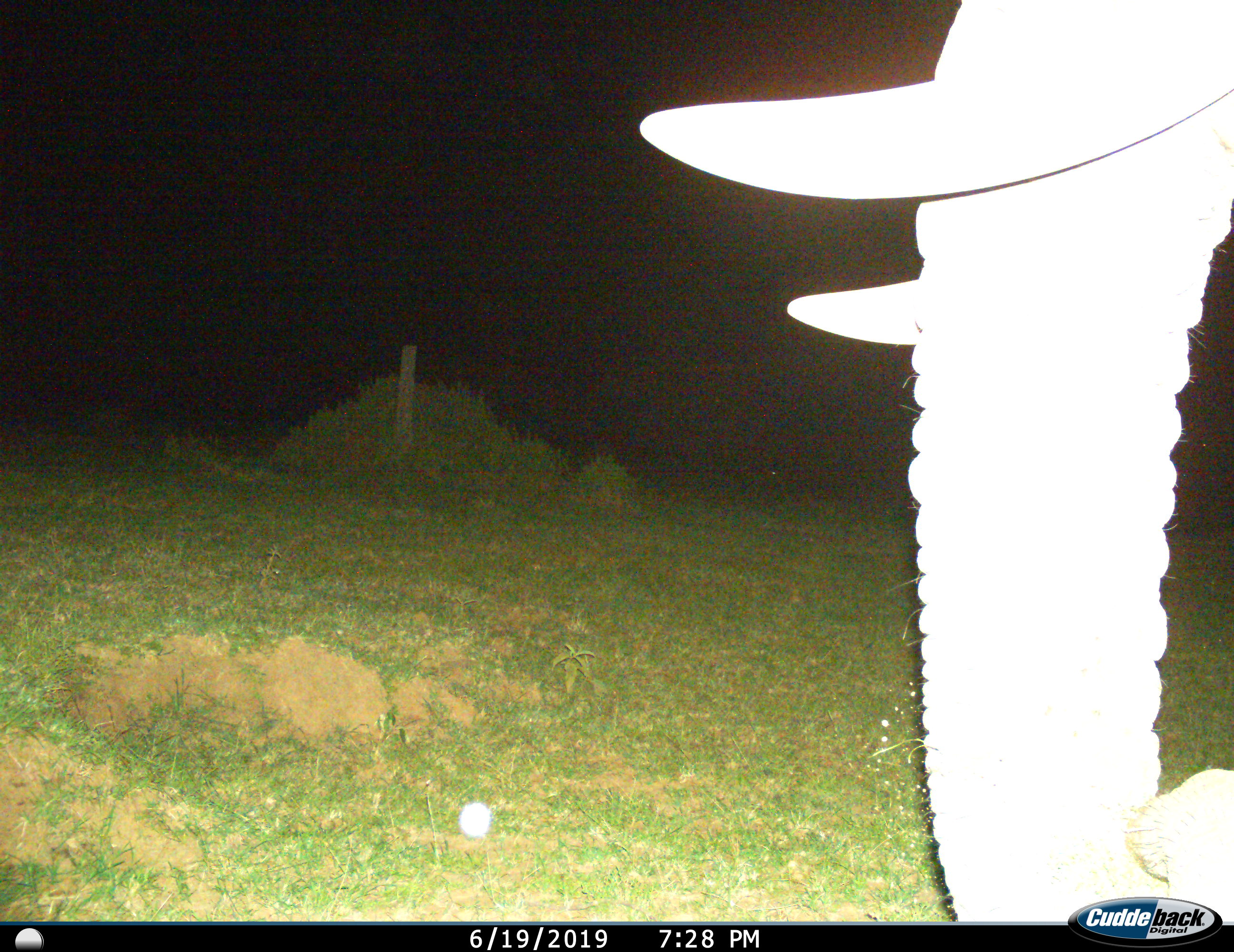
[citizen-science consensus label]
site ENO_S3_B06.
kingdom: Animalia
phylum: Chordata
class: Mammalia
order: Proboscidea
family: Elephantidae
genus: Loxodonta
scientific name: Loxodonta africana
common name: african bush elephant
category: elephant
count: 1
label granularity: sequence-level